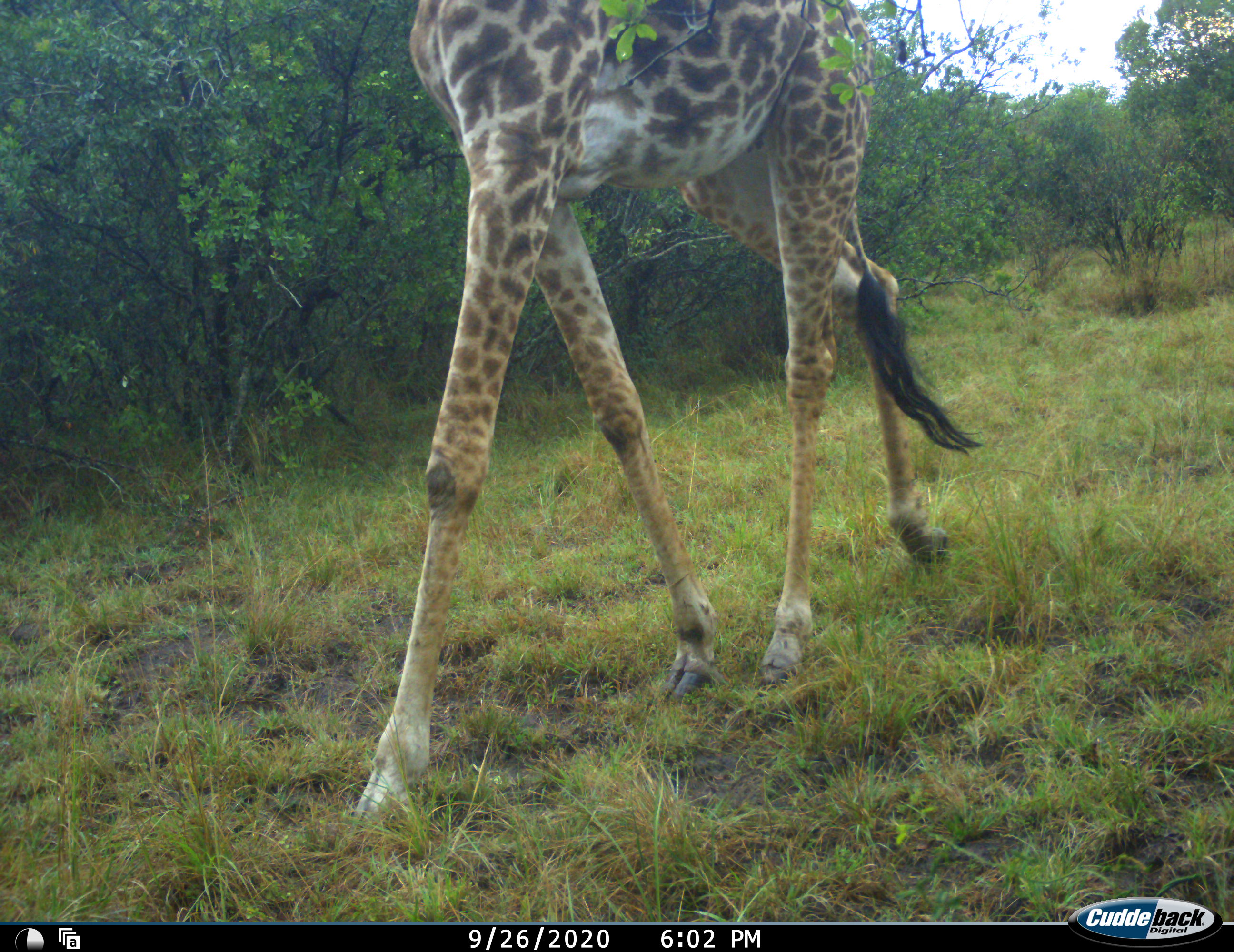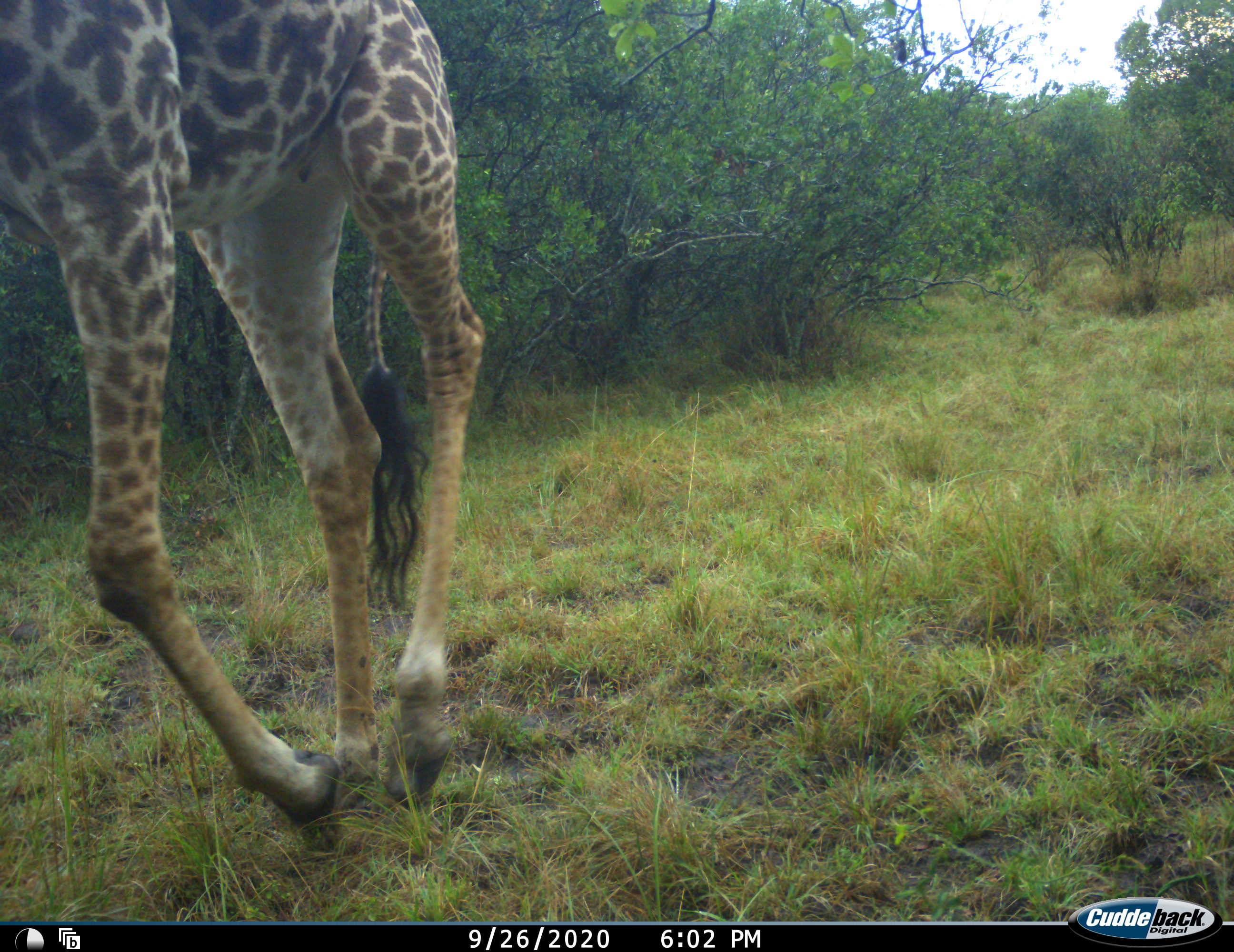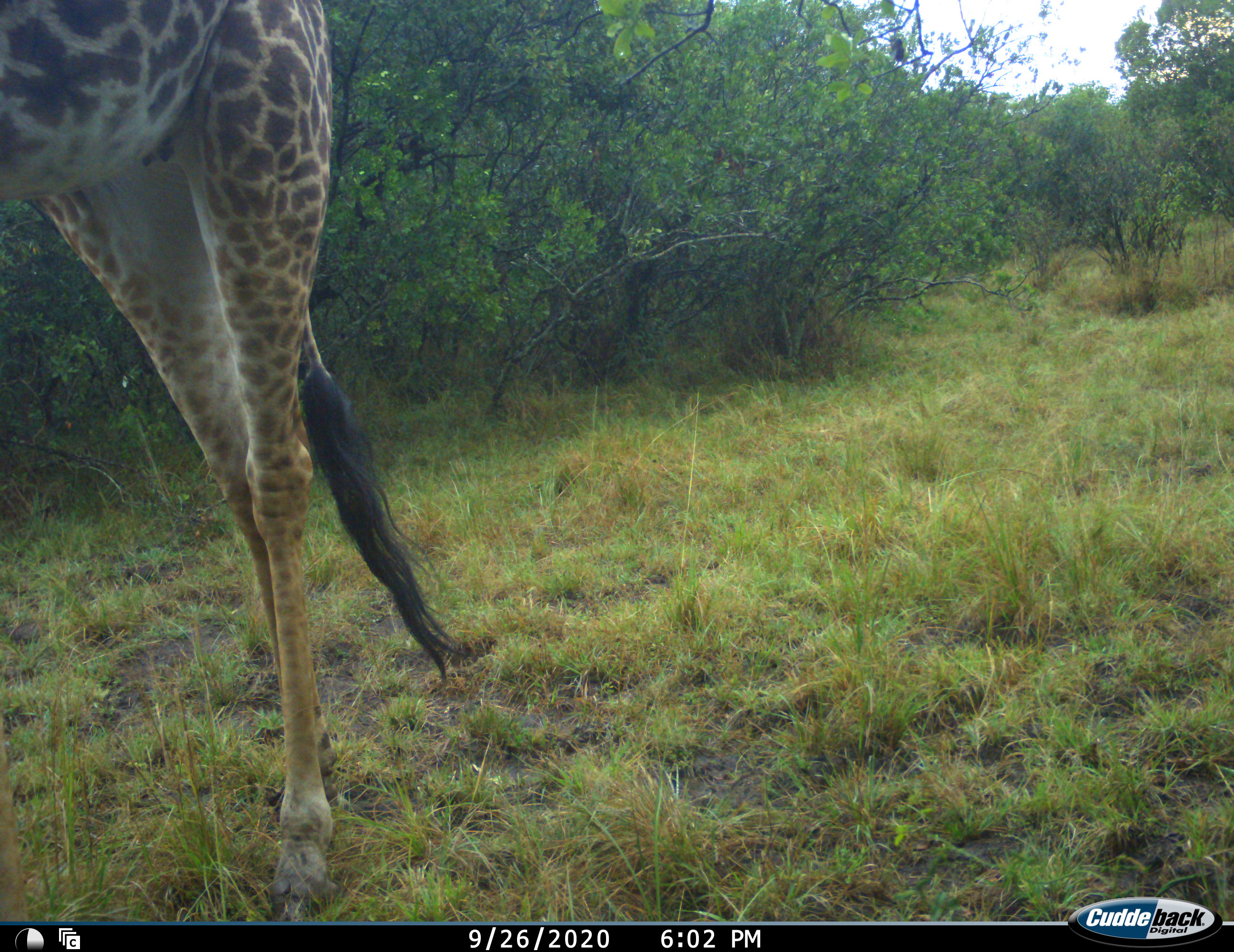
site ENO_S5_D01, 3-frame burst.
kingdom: Animalia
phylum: Chordata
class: Mammalia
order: Artiodactyla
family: Giraffidae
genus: Giraffa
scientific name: Giraffa camelopardalis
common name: giraffe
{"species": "giraffe (Giraffa camelopardalis)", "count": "1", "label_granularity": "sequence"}